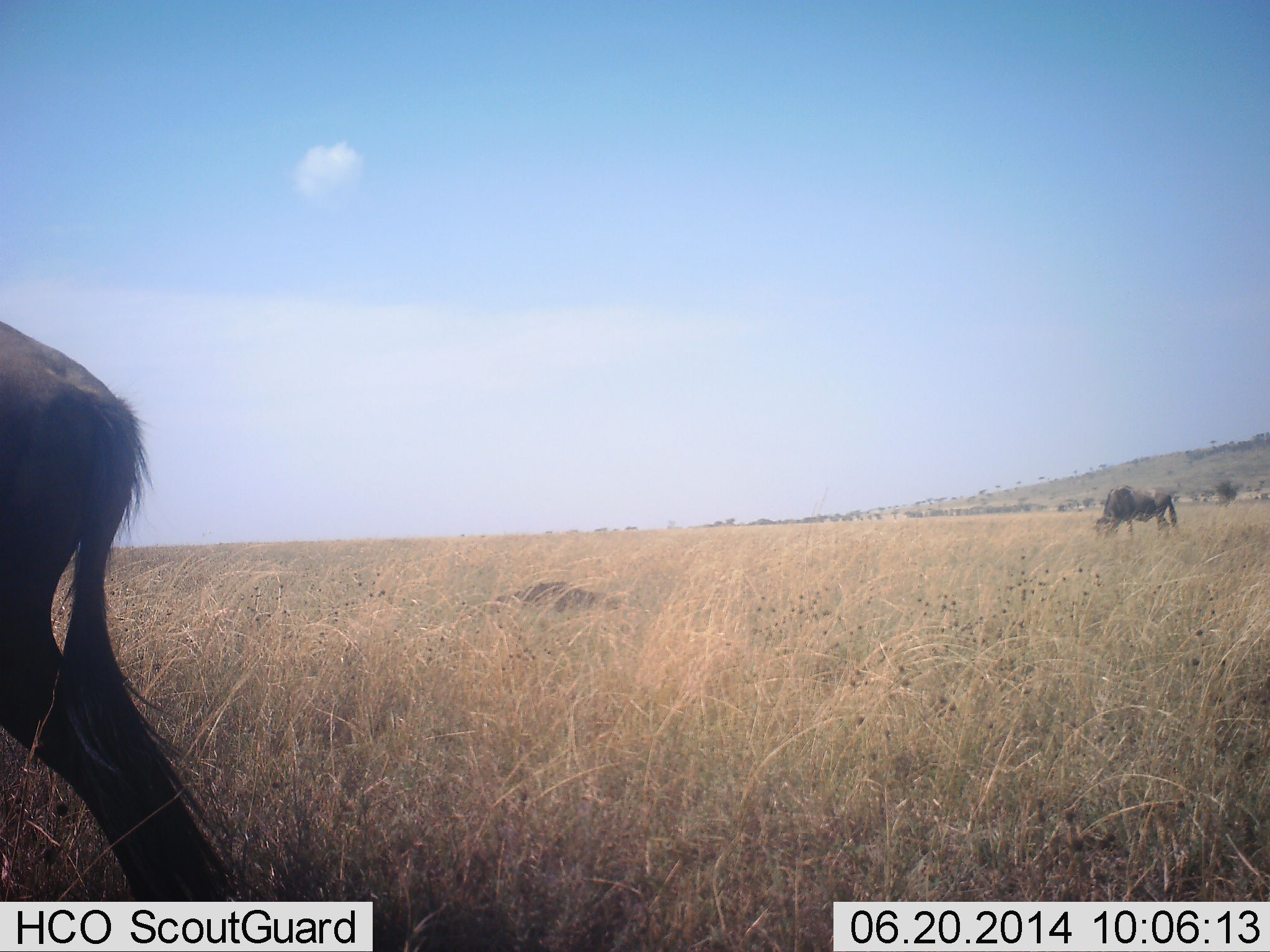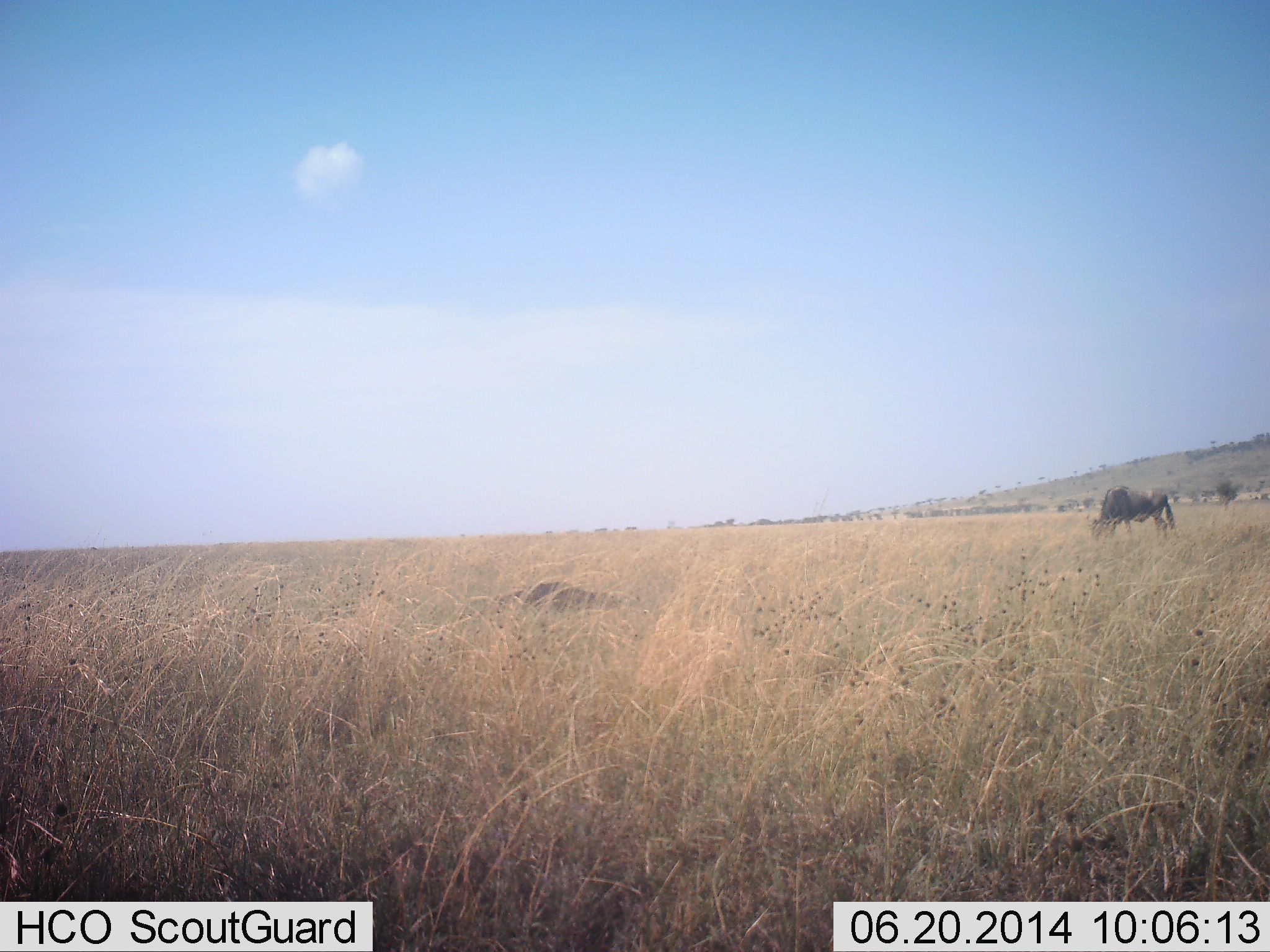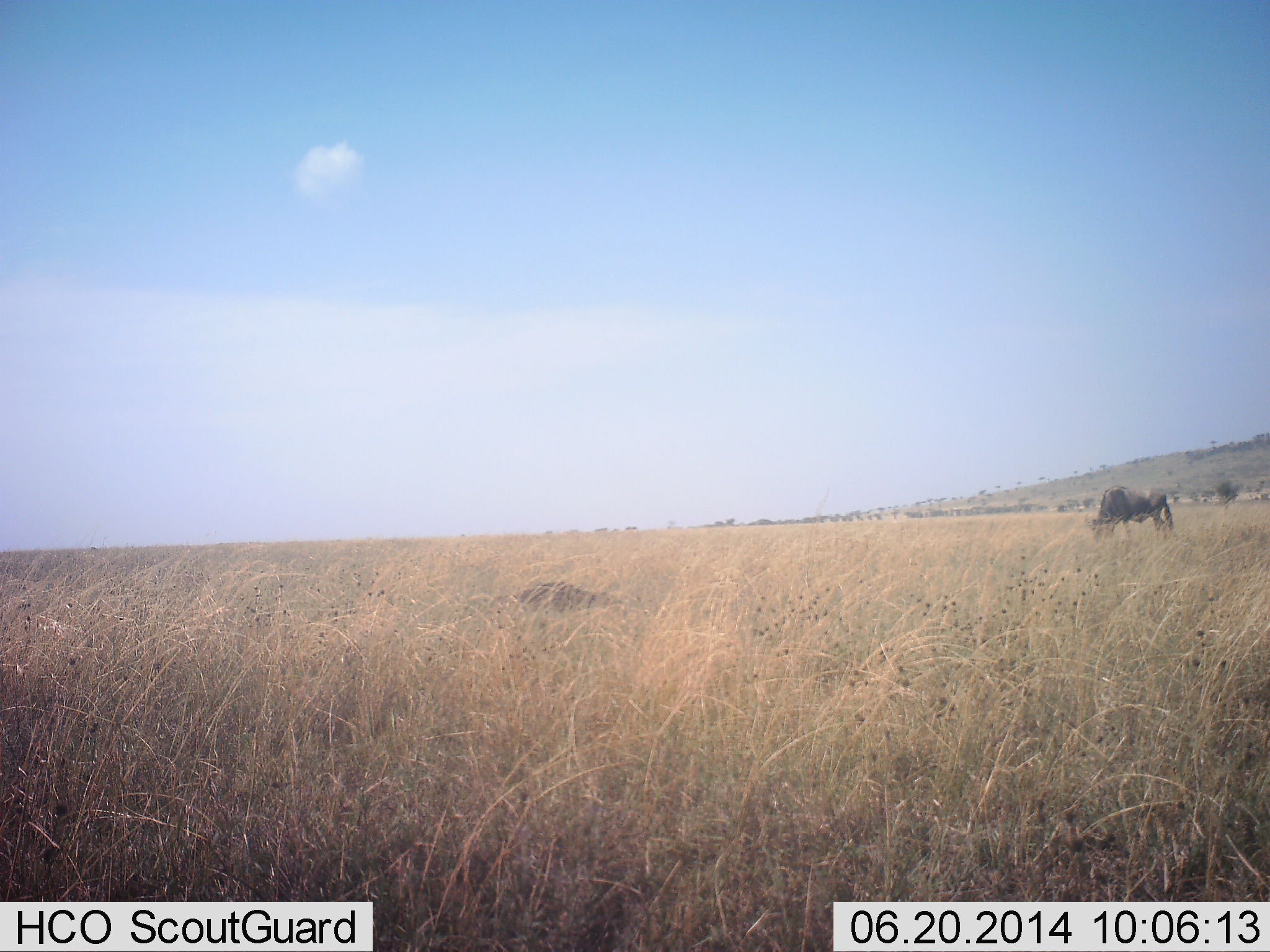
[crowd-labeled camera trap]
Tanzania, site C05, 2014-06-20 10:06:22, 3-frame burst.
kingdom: Animalia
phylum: Chordata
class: Mammalia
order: Artiodactyla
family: Bovidae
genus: Connochaetes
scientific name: Connochaetes taurinus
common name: blue wildebeest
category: wildebeest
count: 2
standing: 10%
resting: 10%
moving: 80%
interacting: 0%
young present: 0%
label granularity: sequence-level